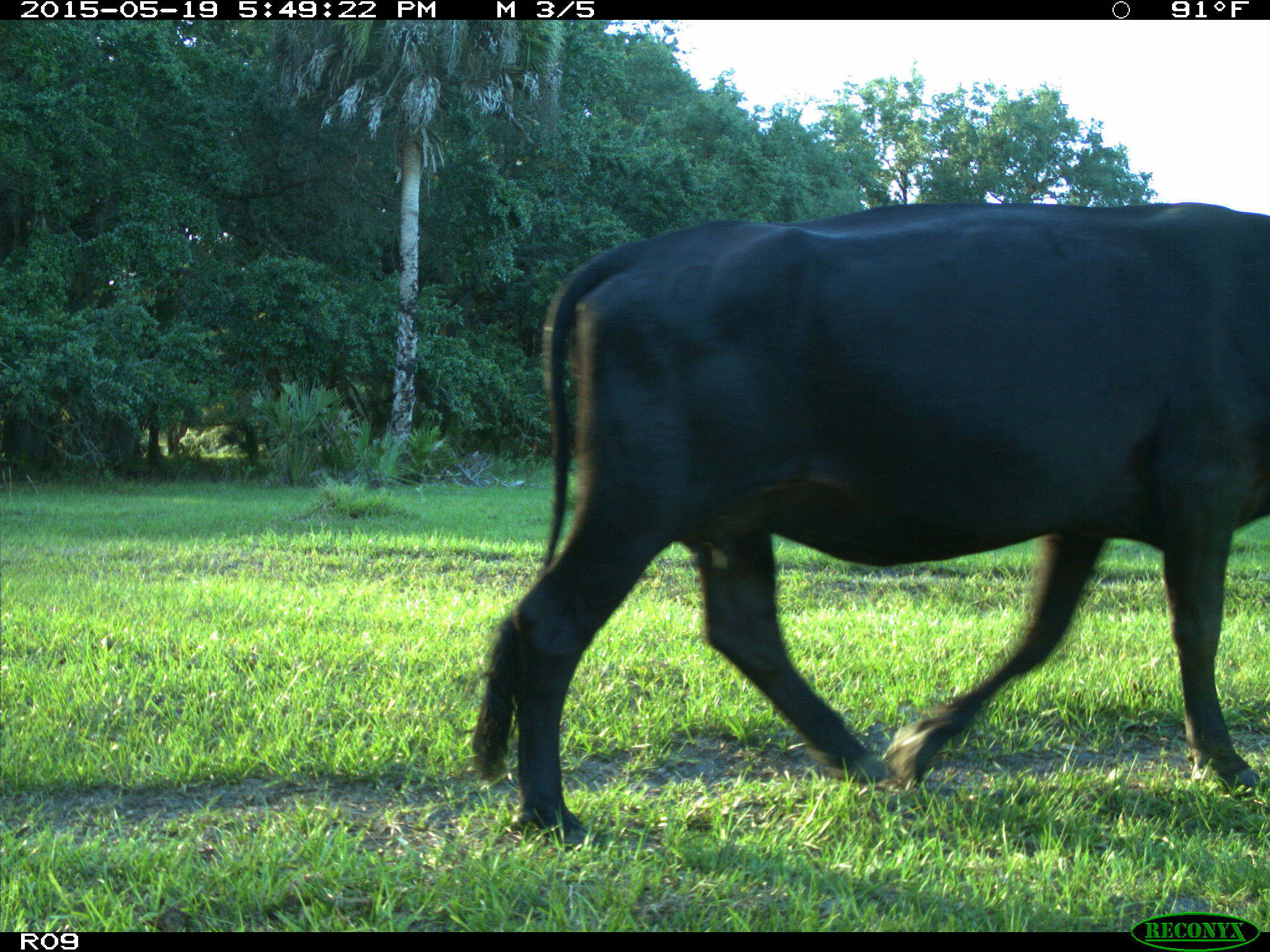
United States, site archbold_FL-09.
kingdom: Animalia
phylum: Chordata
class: Mammalia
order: Artiodactyla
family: Bovidae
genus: Bos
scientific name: Bos taurus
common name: domestic cow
Bos taurus (domestic cow).